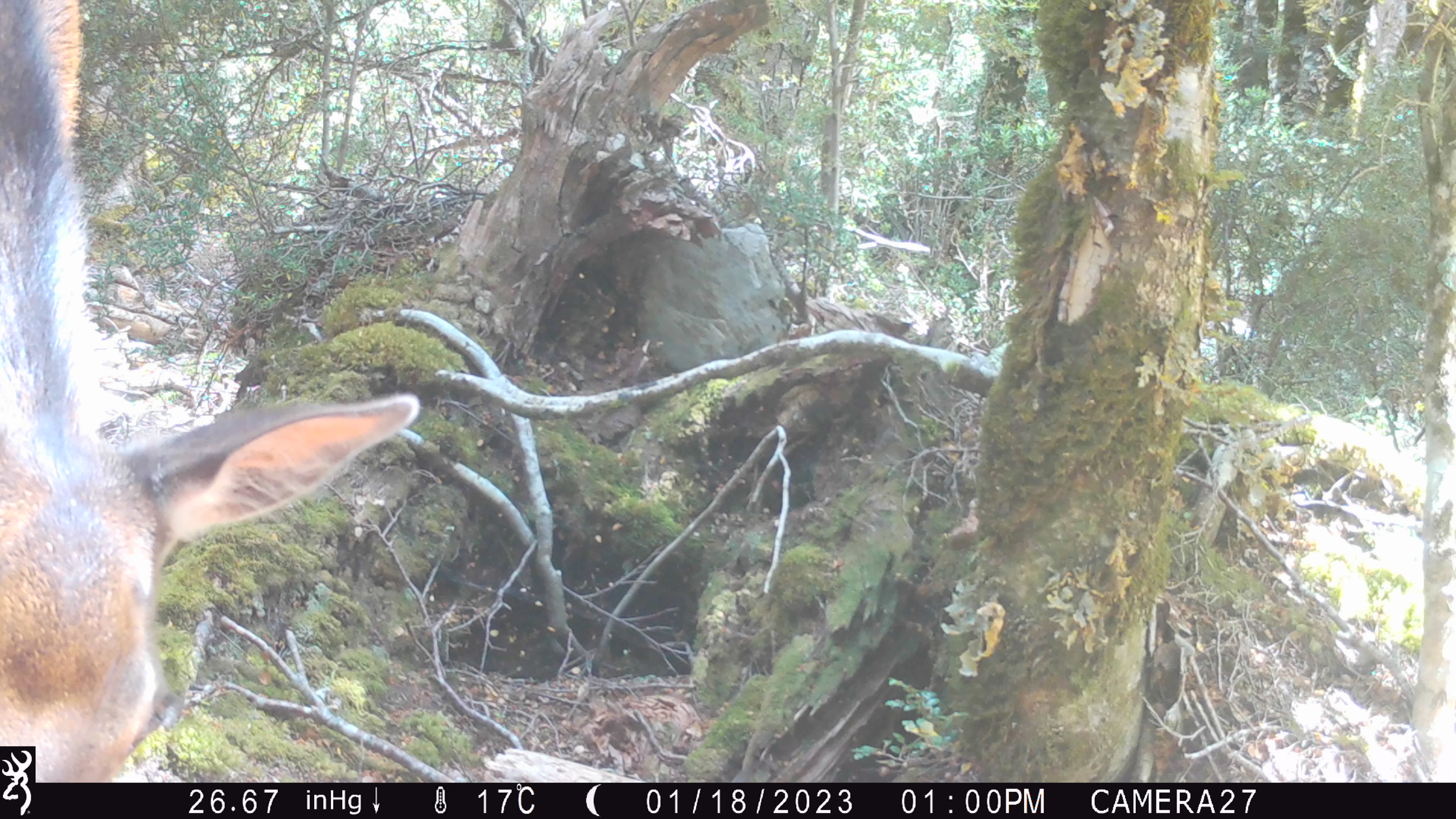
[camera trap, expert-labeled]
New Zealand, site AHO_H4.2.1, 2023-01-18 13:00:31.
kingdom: Animalia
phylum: Chordata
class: Mammalia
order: Artiodactyla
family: Cervidae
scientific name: Cervidae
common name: deer